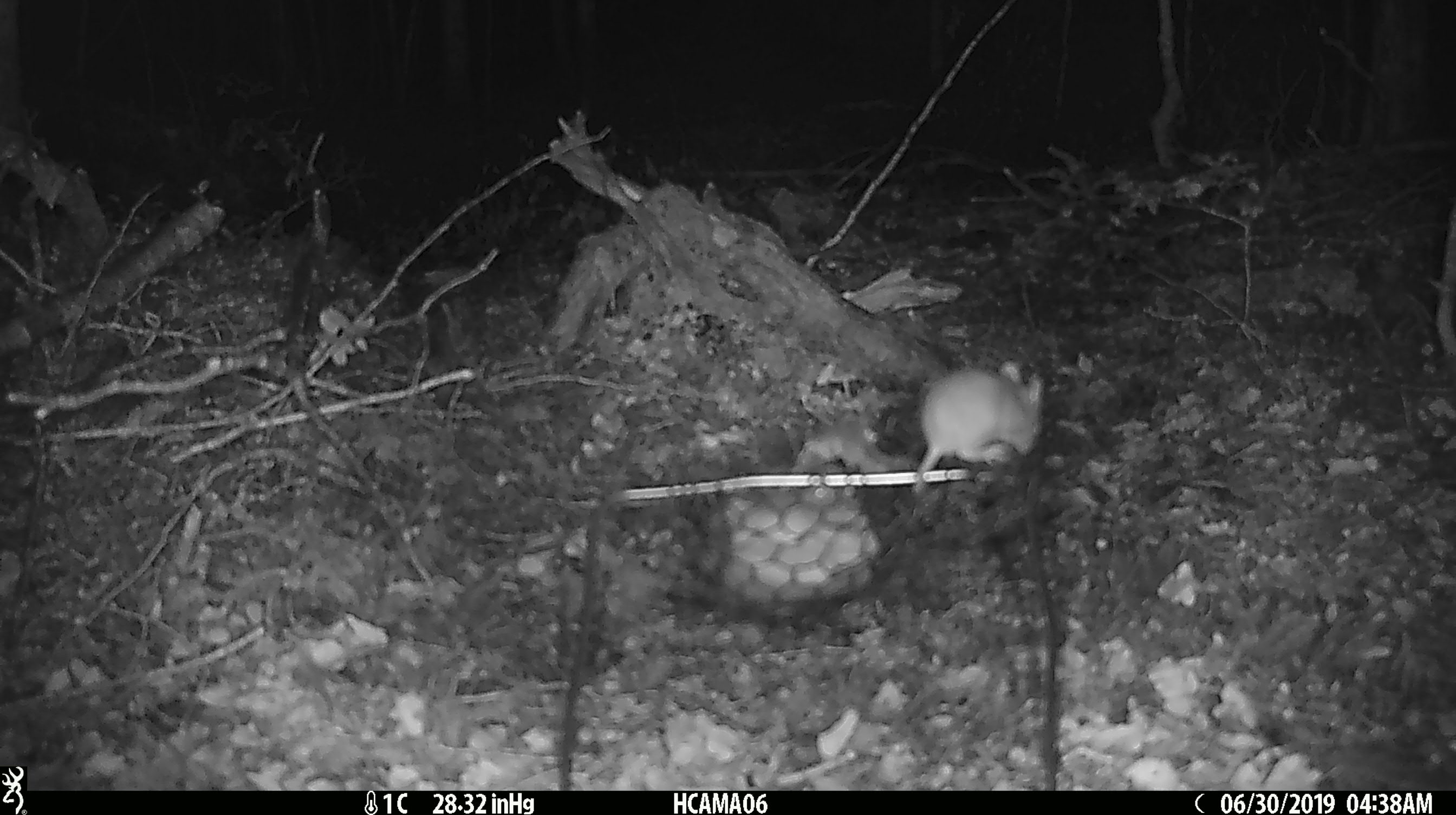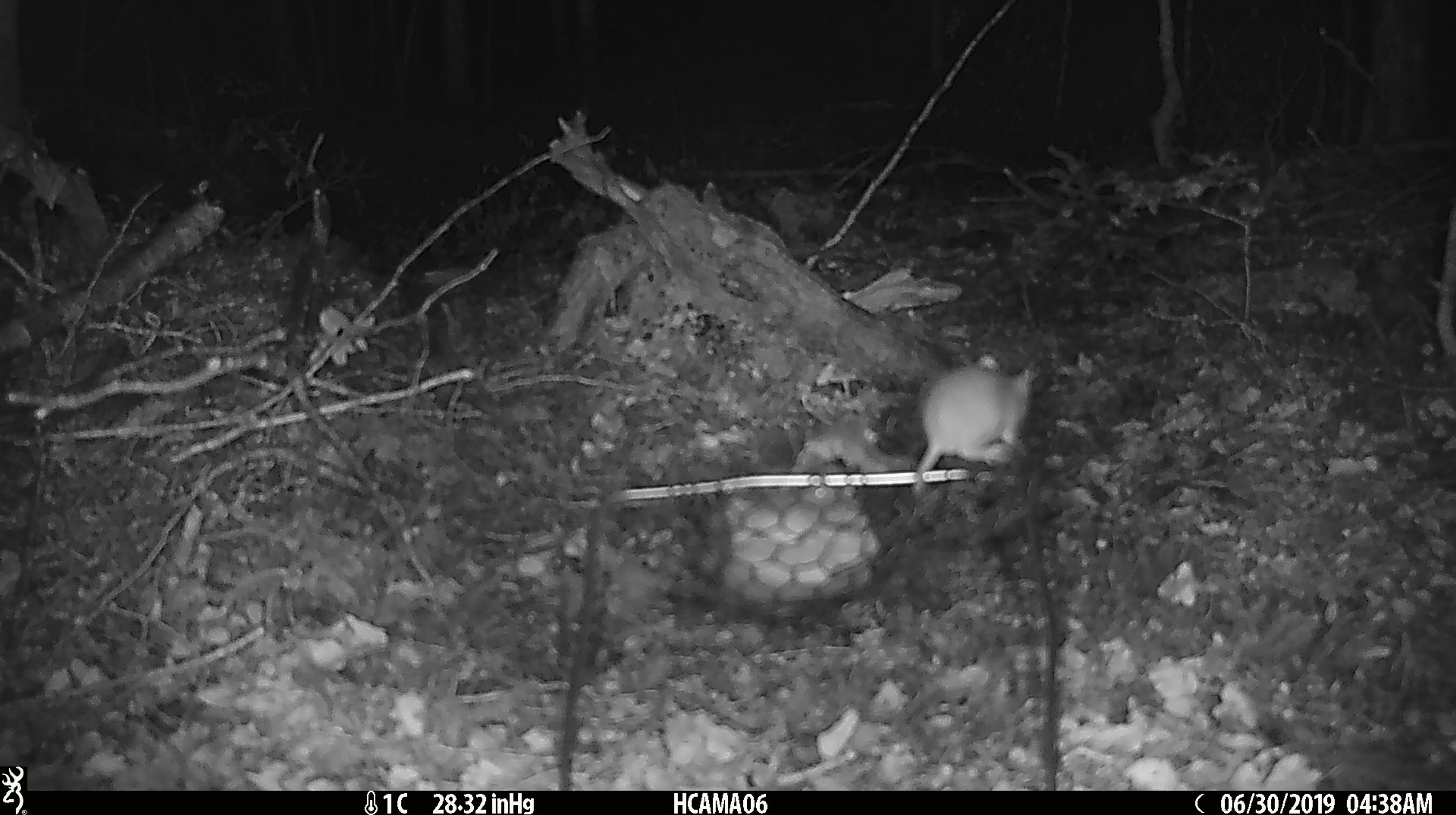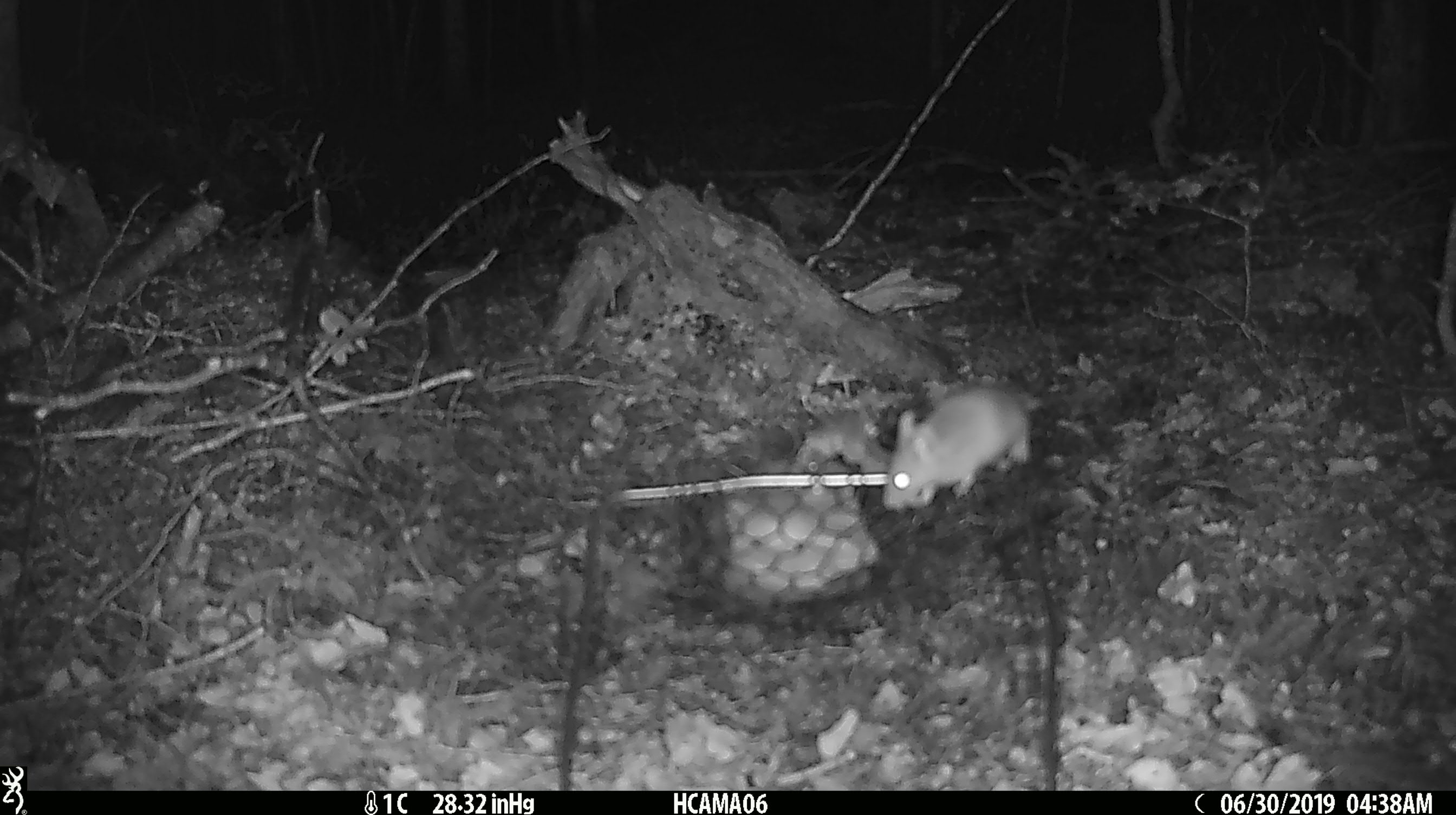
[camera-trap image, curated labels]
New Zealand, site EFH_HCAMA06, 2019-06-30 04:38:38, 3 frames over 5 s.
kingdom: Animalia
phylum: Chordata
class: Mammalia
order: Rodentia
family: Muridae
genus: Mus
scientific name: Mus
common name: mouse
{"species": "mouse (Mus)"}